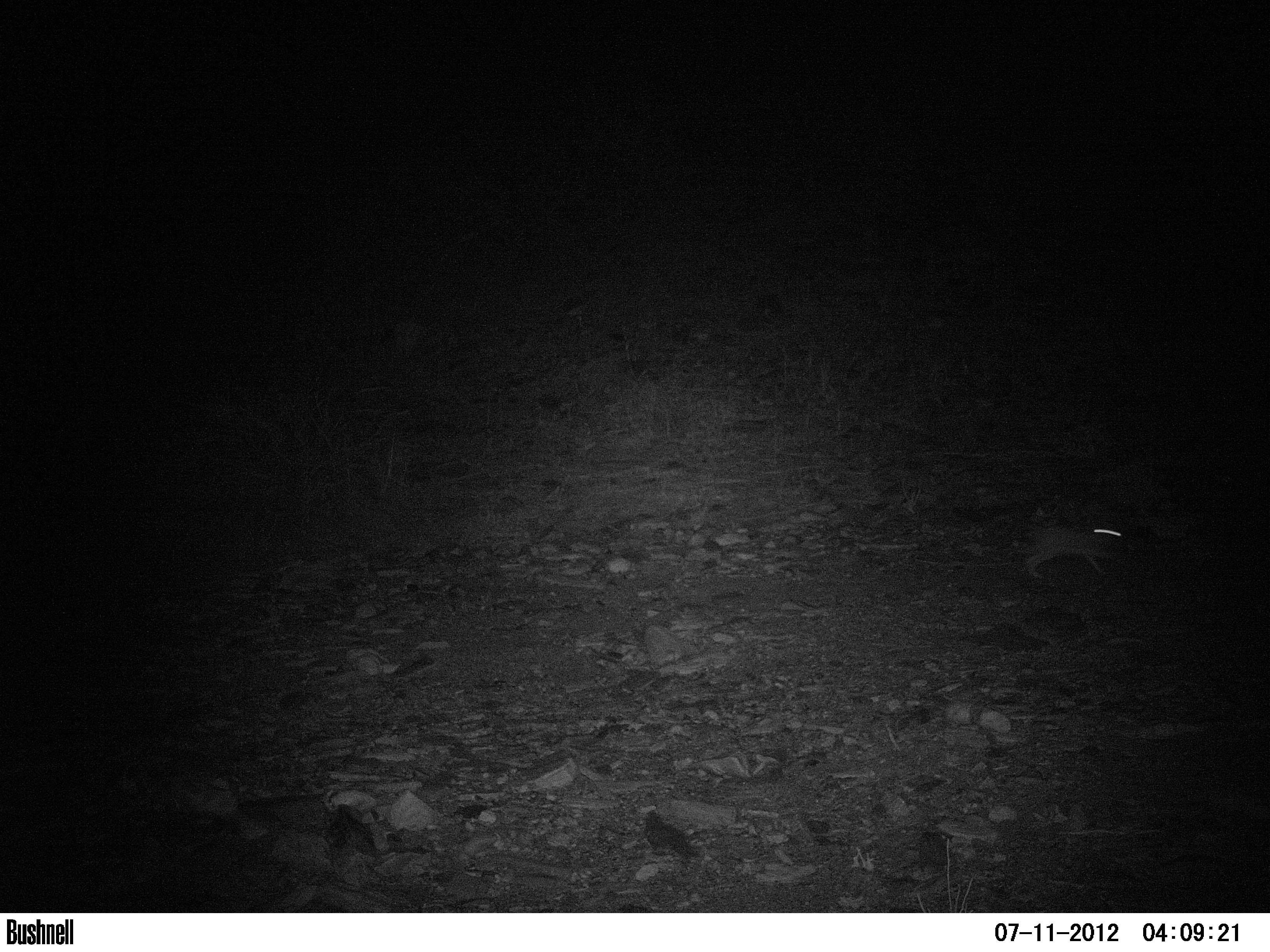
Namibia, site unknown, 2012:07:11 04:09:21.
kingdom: Animalia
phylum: Chordata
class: Mammalia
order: Lagomorpha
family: Leporidae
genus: Pronolagus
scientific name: Pronolagus randensis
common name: jameson's red rockhare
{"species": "Pronolagus randensis (jameson's red rockhare)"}